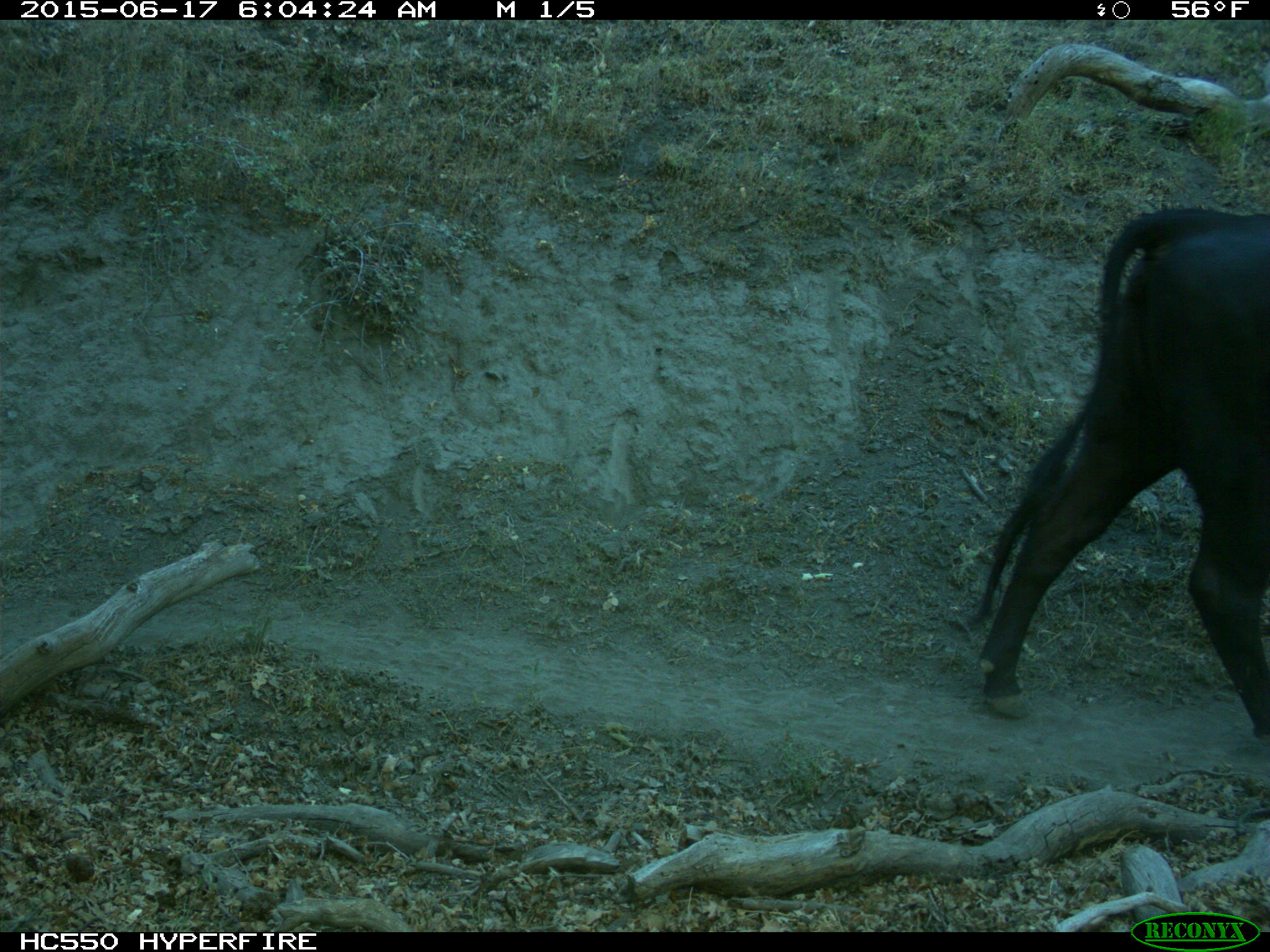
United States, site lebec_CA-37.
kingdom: Animalia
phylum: Chordata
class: Mammalia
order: Artiodactyla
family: Bovidae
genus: Bos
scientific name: Bos taurus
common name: domestic cow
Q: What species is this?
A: Bos taurus (domestic cow).